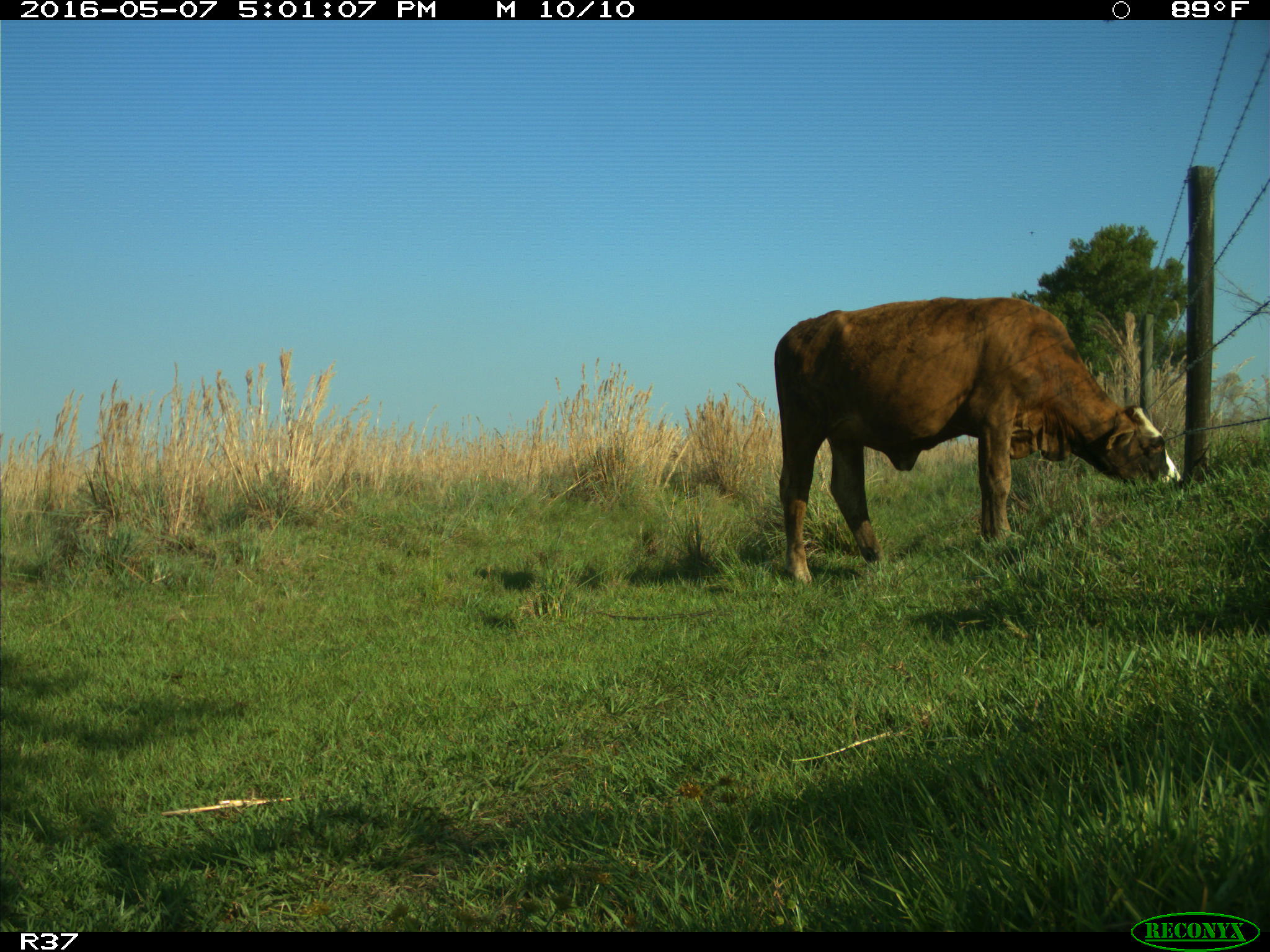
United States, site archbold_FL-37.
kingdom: Animalia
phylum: Chordata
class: Mammalia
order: Artiodactyla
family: Bovidae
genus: Bos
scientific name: Bos taurus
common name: domestic cow